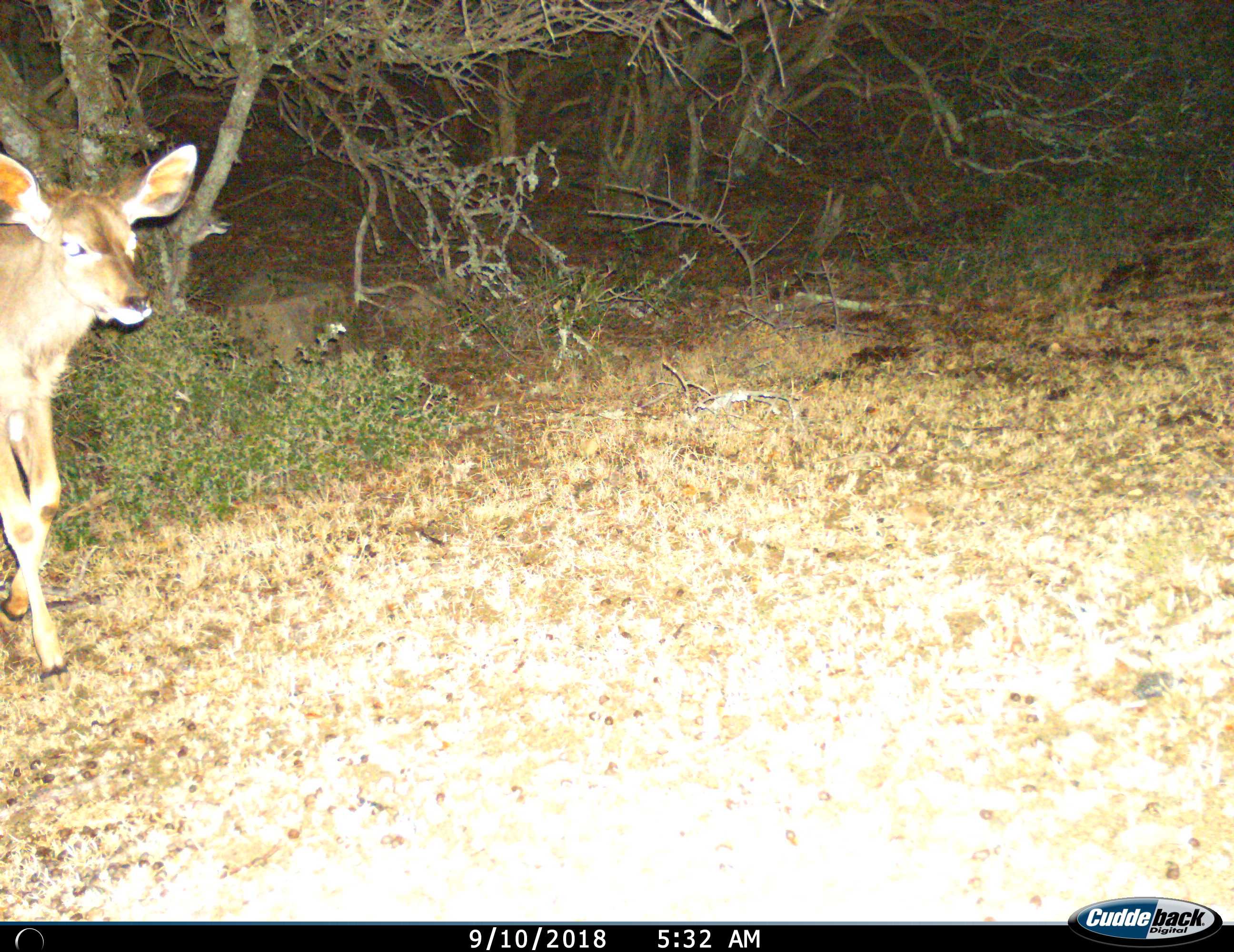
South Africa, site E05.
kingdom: Animalia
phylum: Chordata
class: Mammalia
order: Artiodactyla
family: Bovidae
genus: Tragelaphus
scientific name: Tragelaphus strepsiceros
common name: greater kudu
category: kudu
Kudu (greater kudu) (Tragelaphus strepsiceros), count 1. Behavior (volunteer vote fractions): standing 0%, resting 0%, moving 100%, interacting 0%. Young present (vote fraction): 0%. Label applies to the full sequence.